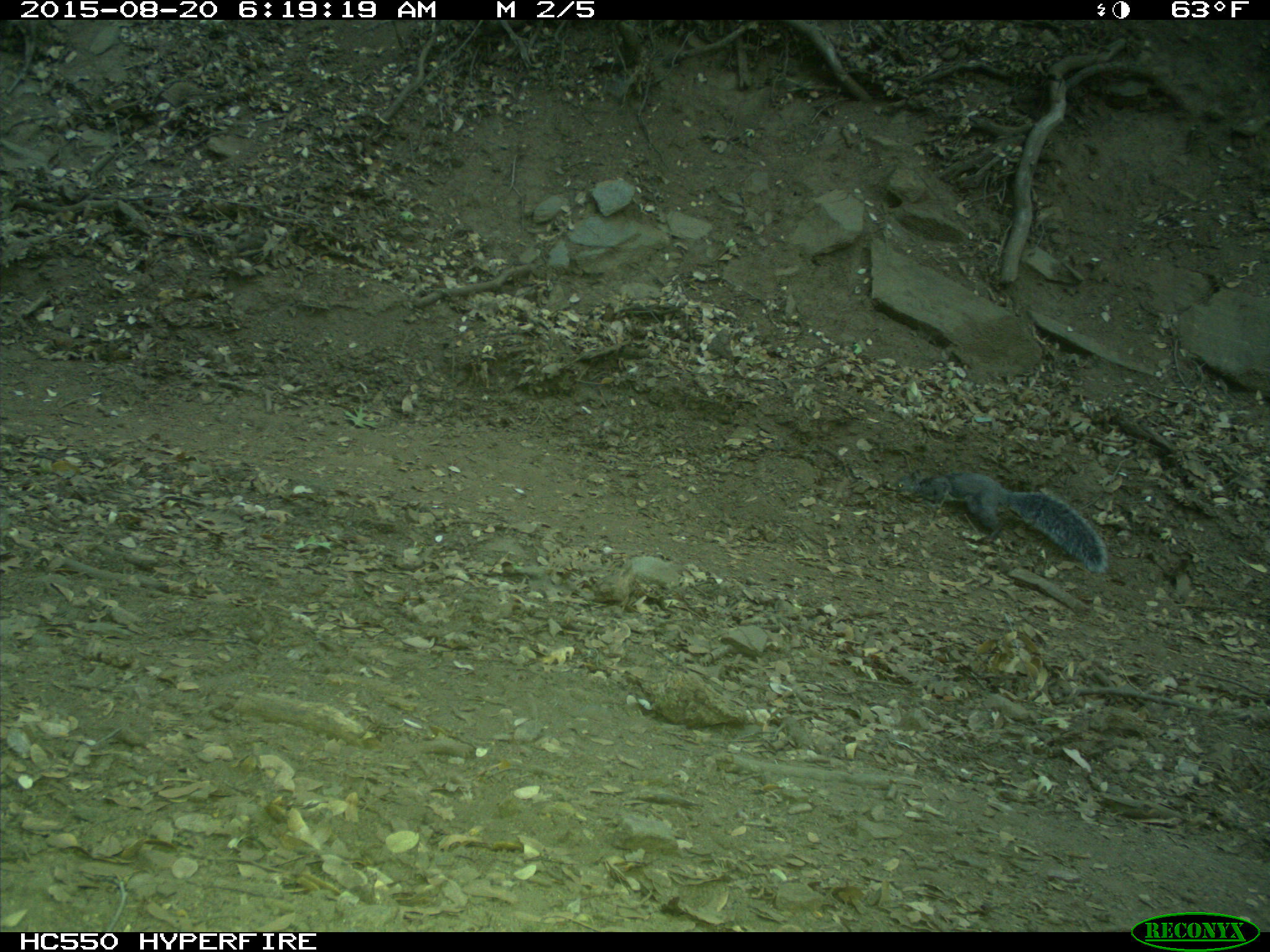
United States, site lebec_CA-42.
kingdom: Animalia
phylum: Chordata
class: Mammalia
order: Rodentia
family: Sciuridae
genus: Sciurus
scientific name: Sciurus carolinensis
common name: eastern gray squirrel